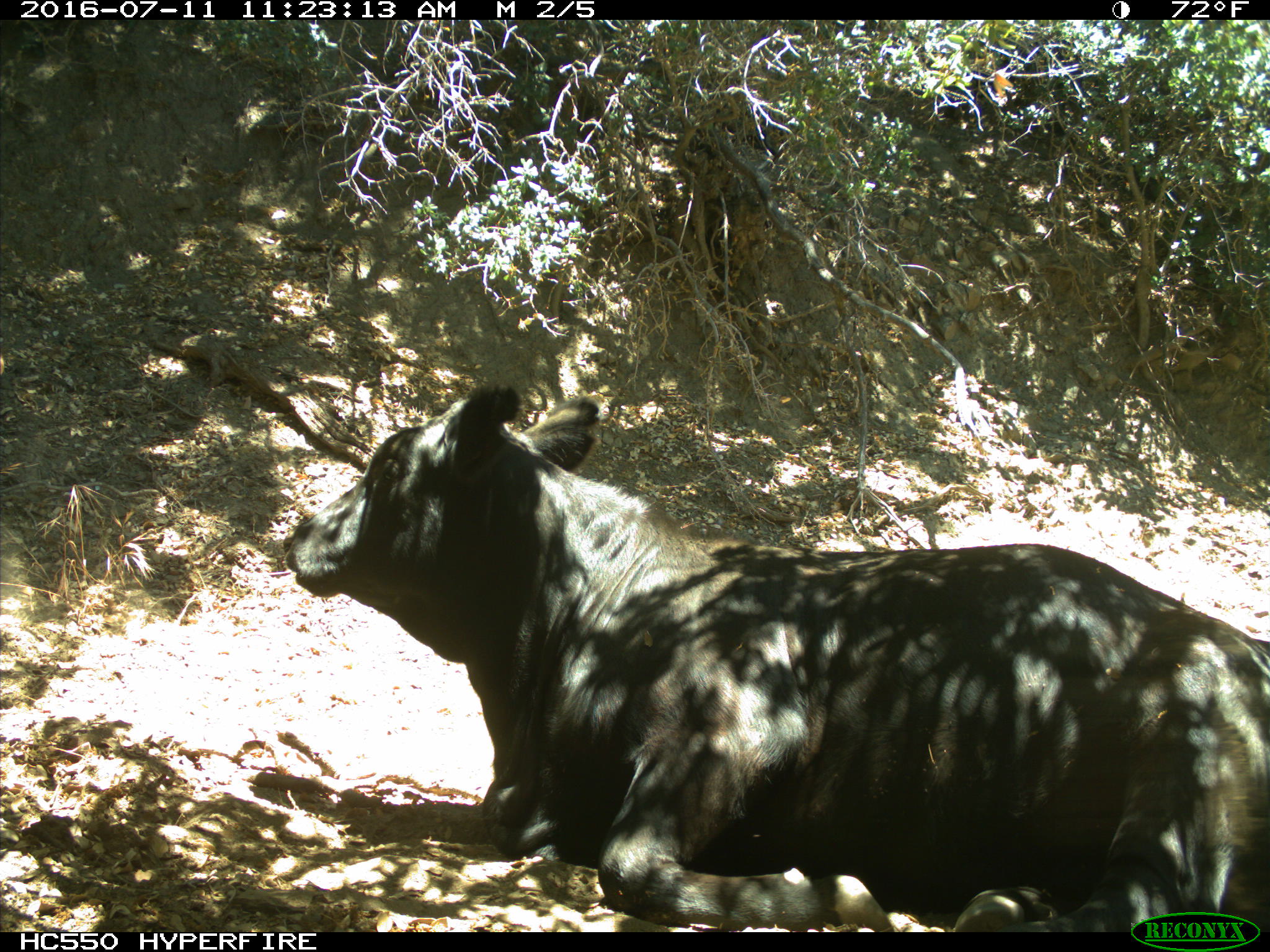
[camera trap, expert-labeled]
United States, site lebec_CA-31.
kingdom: Animalia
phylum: Chordata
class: Mammalia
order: Artiodactyla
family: Bovidae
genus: Bos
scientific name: Bos taurus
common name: domestic cow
Bos taurus (domestic cow).